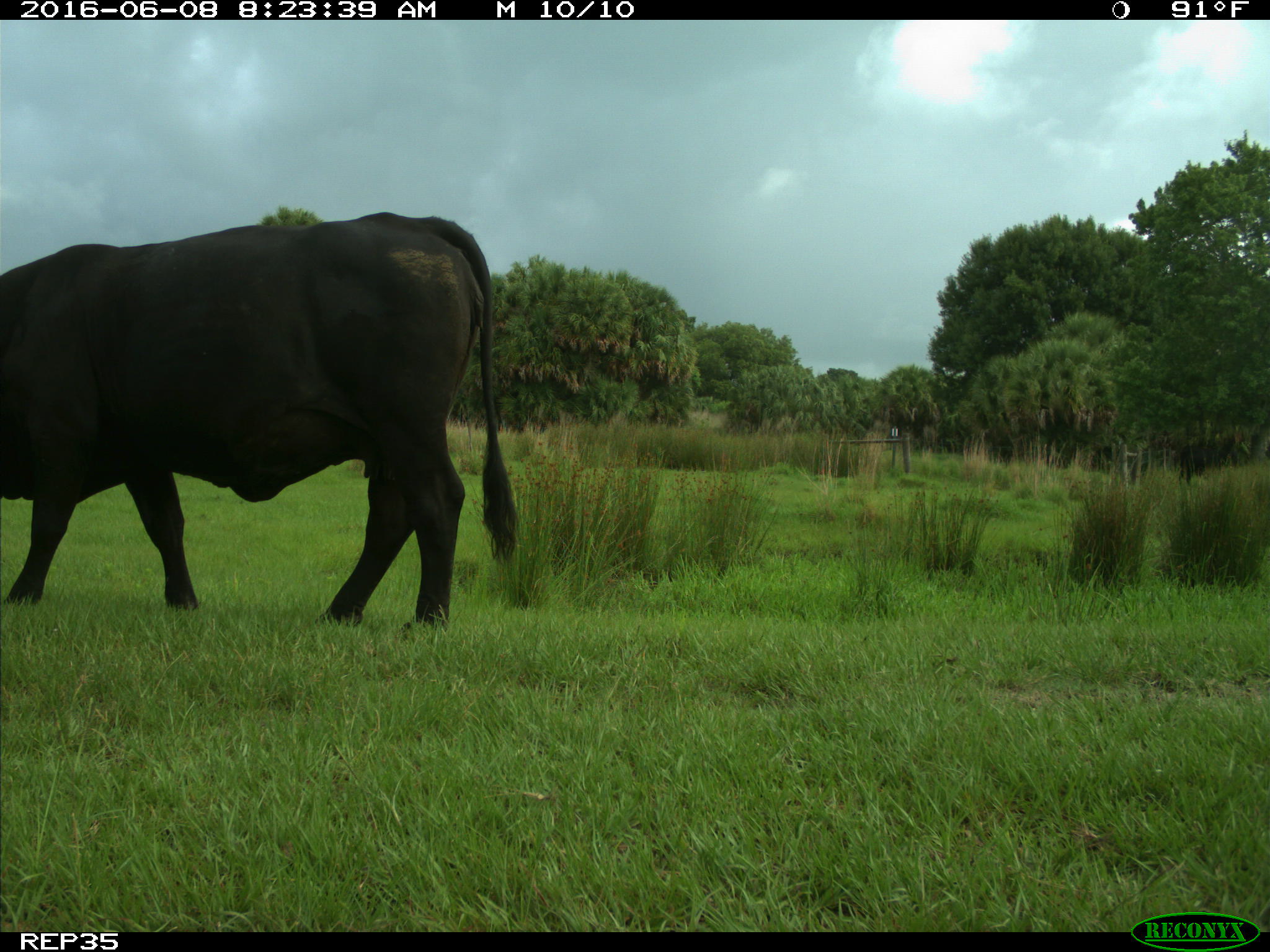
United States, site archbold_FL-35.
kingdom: Animalia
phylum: Chordata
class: Mammalia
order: Artiodactyla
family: Bovidae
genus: Bos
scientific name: Bos taurus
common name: domestic cow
Bos taurus (domestic cow).